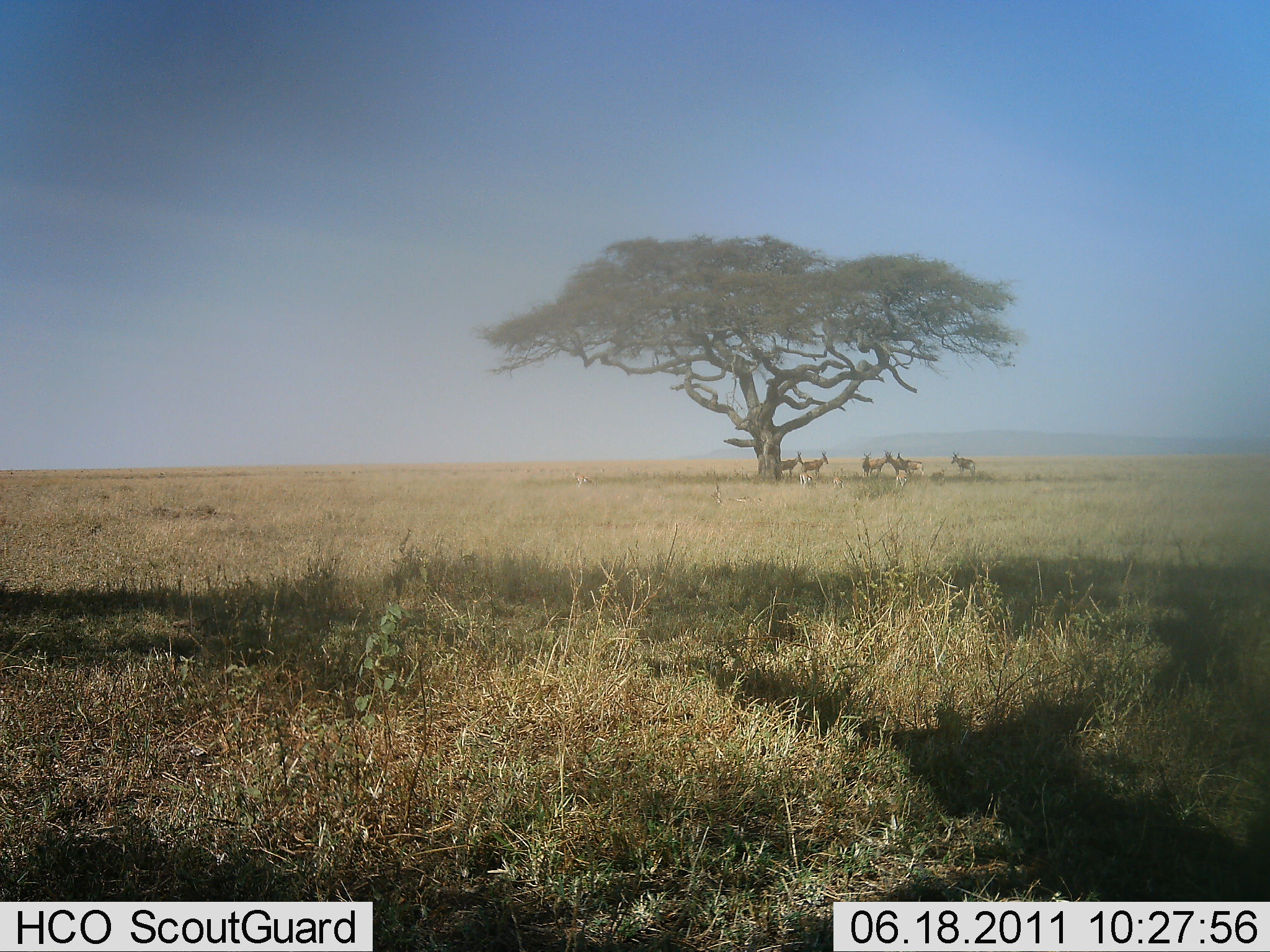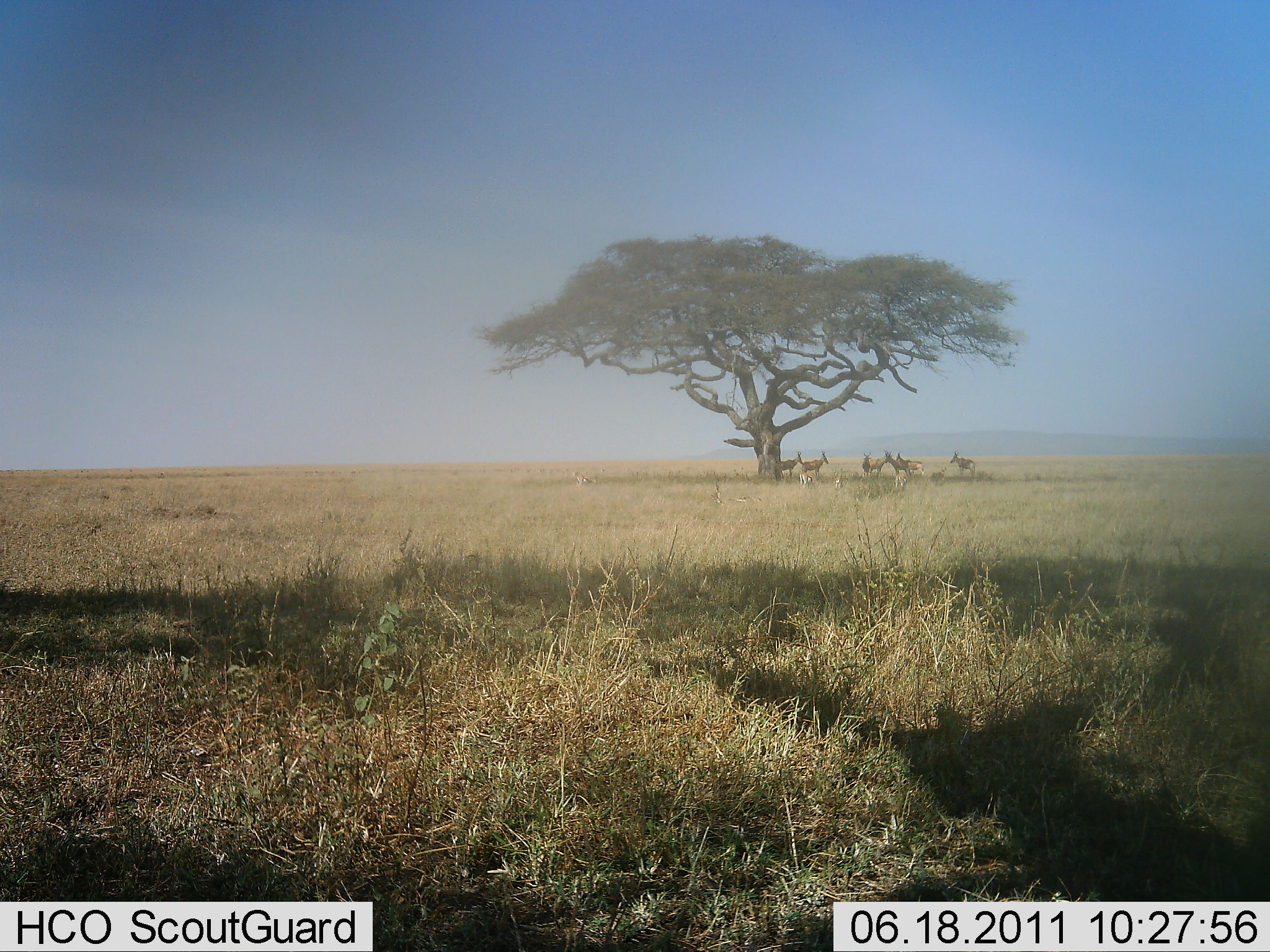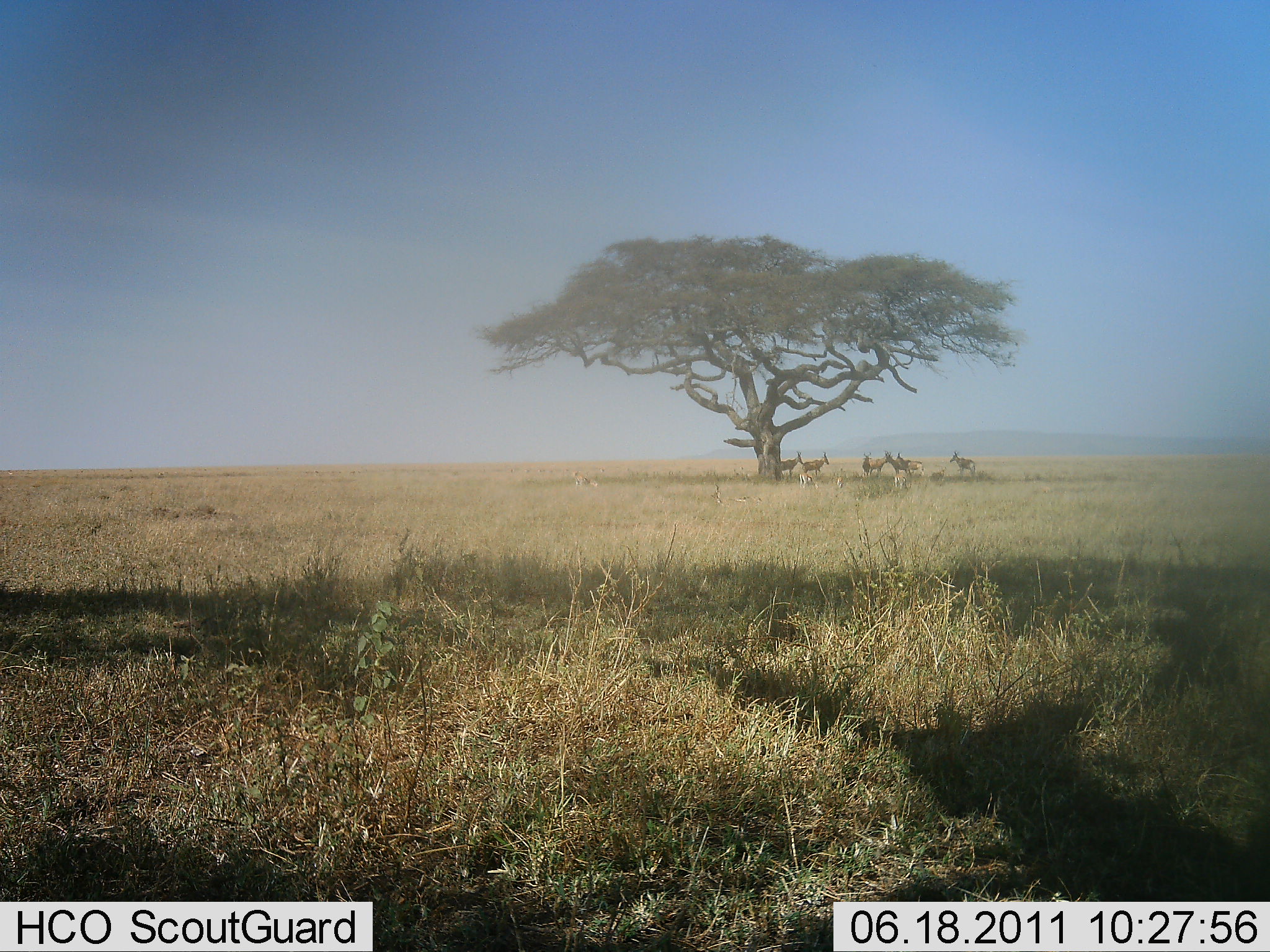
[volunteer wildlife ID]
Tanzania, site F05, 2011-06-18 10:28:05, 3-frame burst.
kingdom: Animalia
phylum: Chordata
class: Mammalia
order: Artiodactyla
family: Bovidae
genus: Alcelaphus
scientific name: Alcelaphus buselaphus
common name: hartebeest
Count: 6.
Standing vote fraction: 86%.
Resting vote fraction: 43%.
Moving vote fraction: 0%.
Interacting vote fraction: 0%.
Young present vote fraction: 0%.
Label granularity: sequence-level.